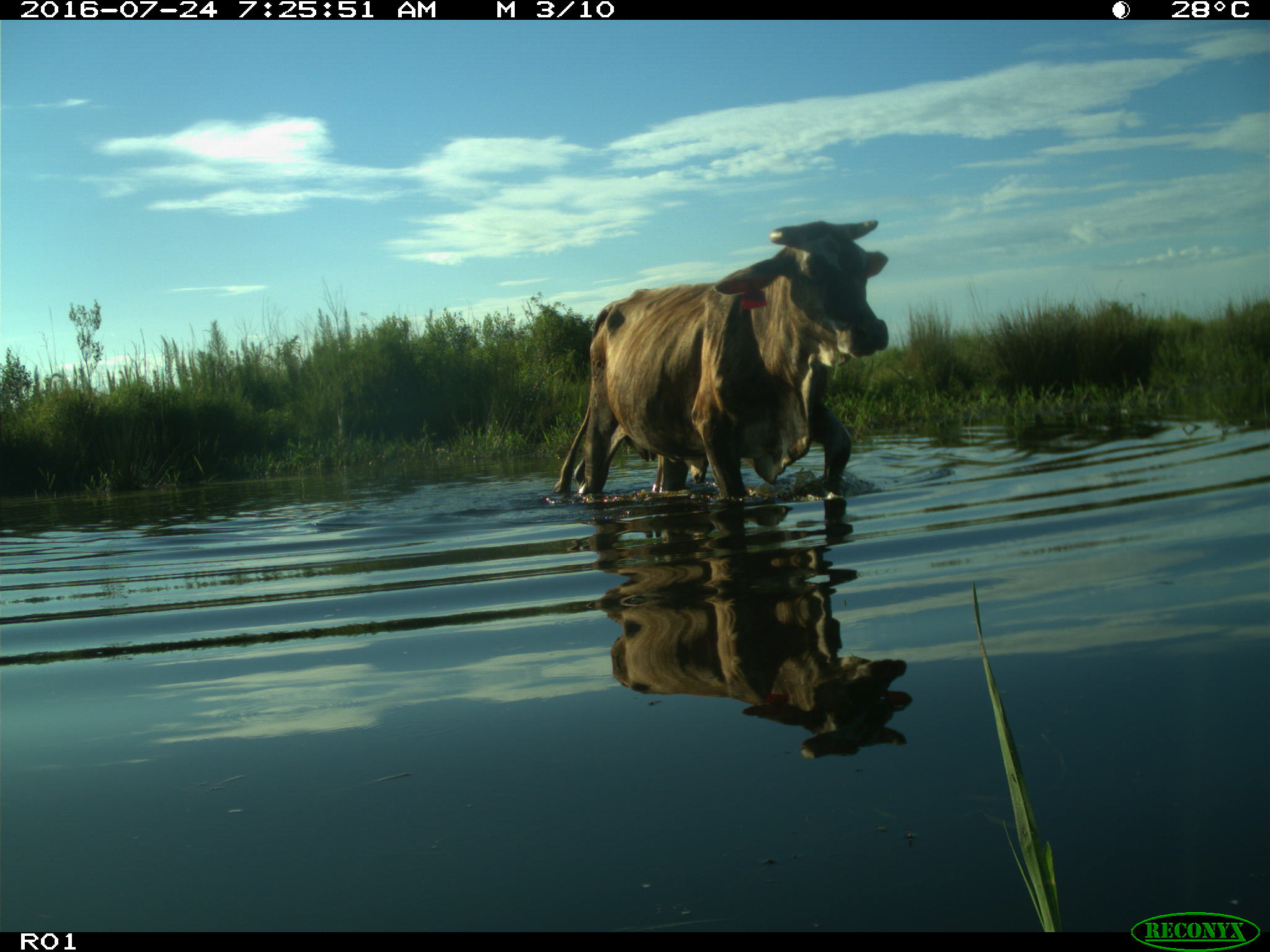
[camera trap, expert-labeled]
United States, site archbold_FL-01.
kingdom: Animalia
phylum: Chordata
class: Mammalia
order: Artiodactyla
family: Bovidae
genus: Bos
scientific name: Bos taurus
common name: domestic cow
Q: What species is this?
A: Bos taurus (domestic cow).